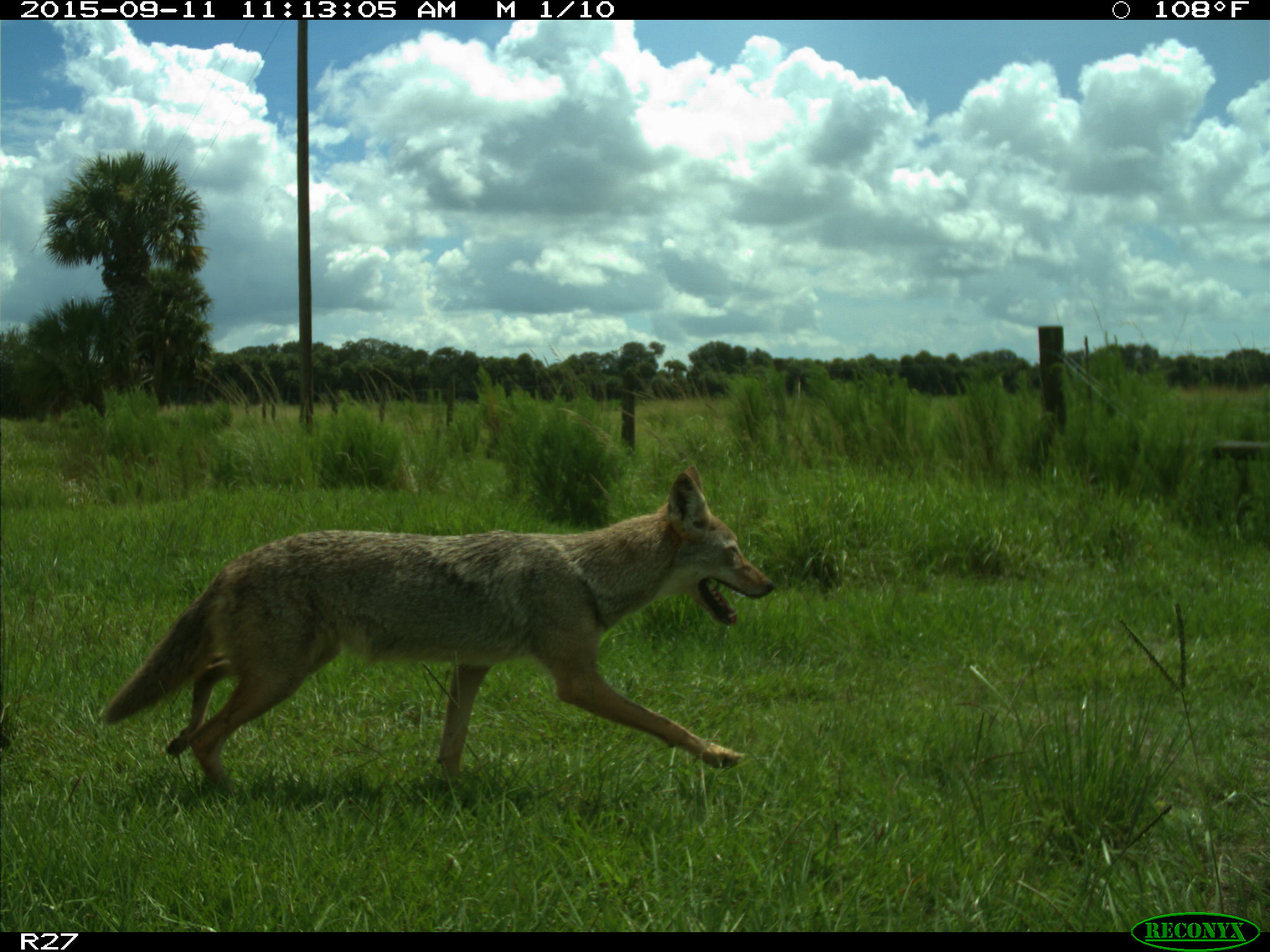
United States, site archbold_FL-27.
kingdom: Animalia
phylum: Chordata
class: Mammalia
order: Carnivora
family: Canidae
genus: Canis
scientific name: Canis latrans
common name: coyote